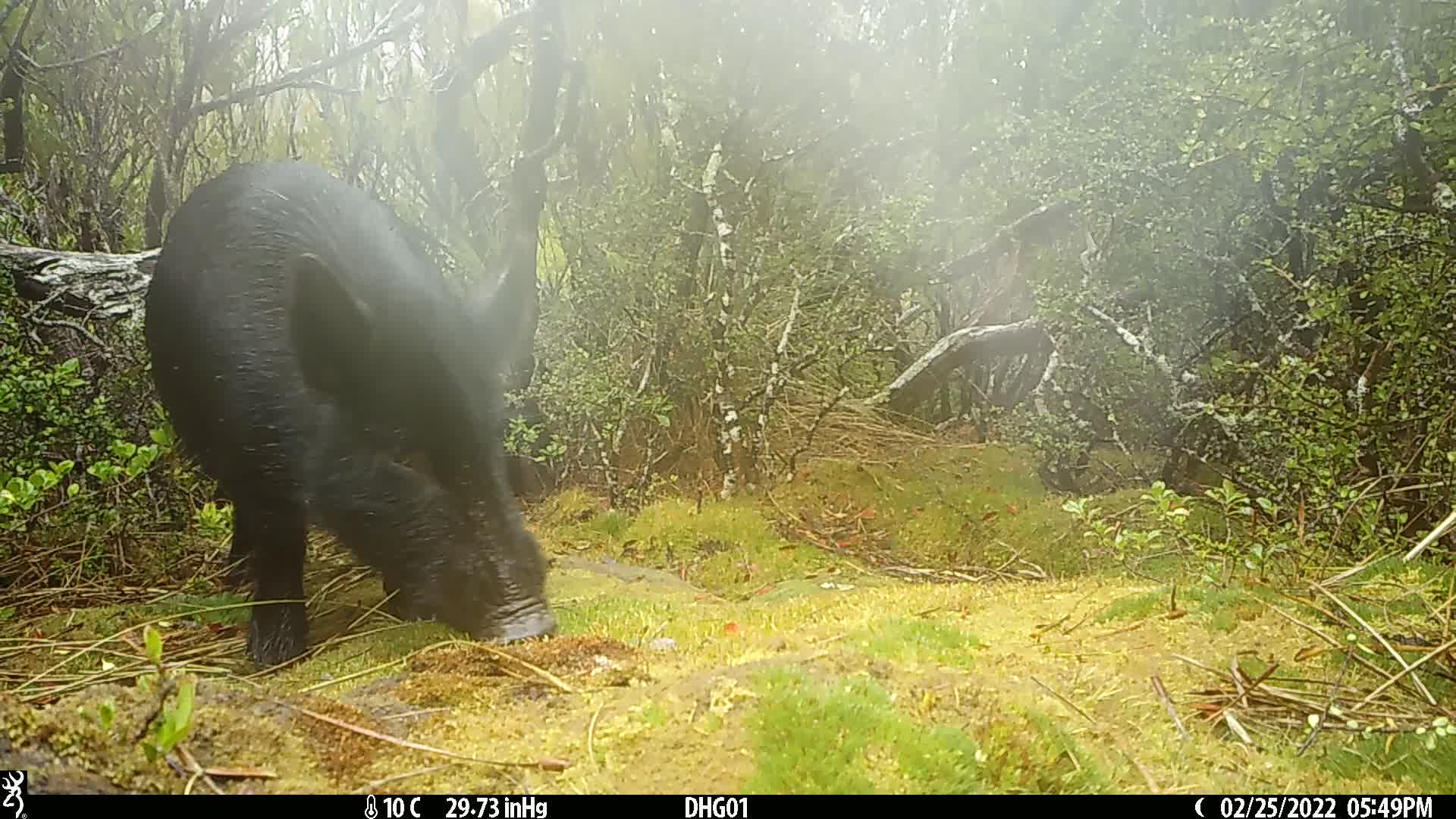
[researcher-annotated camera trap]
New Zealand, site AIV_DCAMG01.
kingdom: Animalia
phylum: Chordata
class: Mammalia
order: Artiodactyla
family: Suidae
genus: Sus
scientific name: Sus scrofa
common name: pig